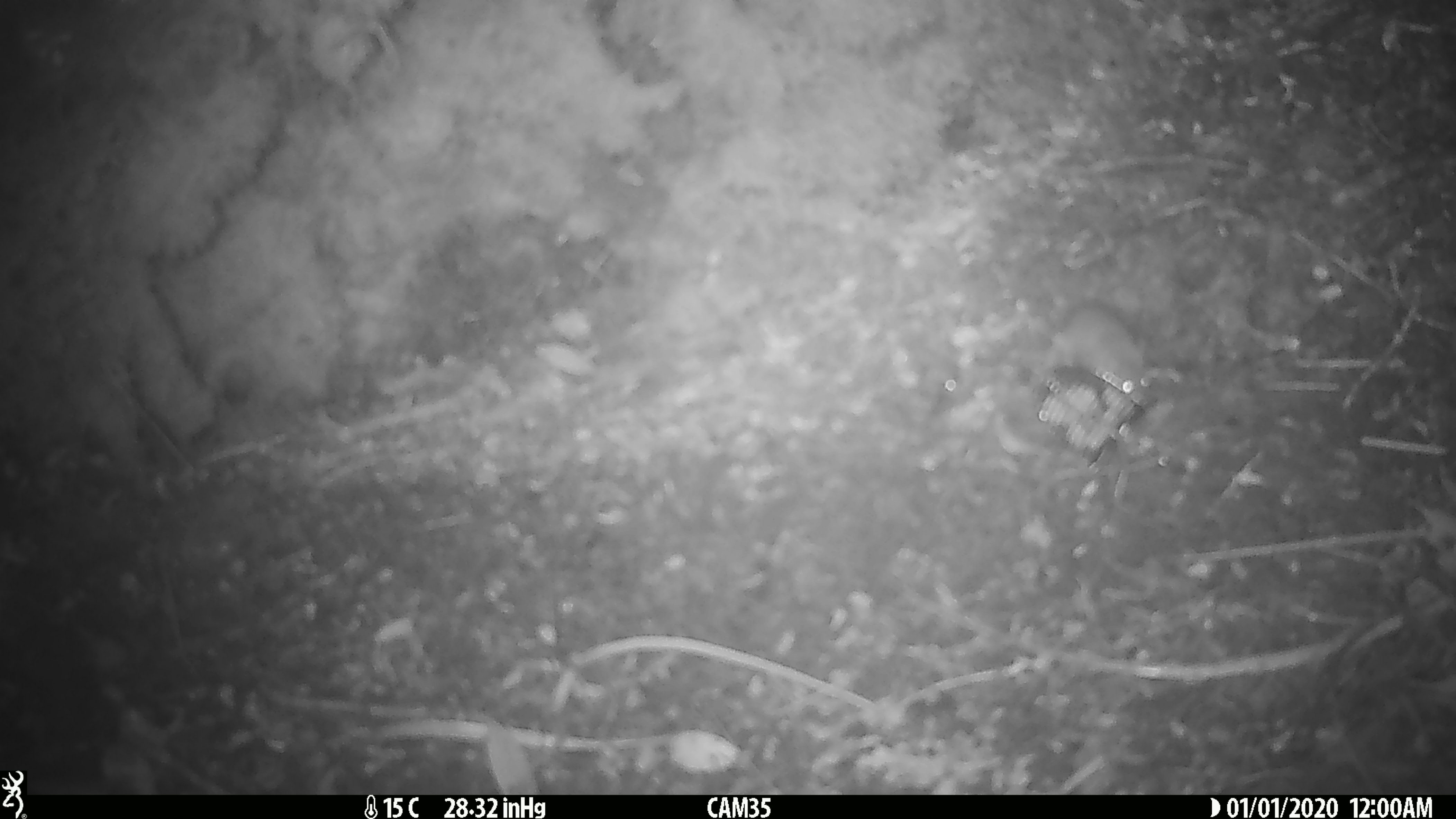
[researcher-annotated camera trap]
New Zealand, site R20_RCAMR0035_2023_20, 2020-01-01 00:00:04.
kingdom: Animalia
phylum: Chordata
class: Mammalia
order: Rodentia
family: Muridae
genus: Mus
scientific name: Mus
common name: mouse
Mouse (Mus).